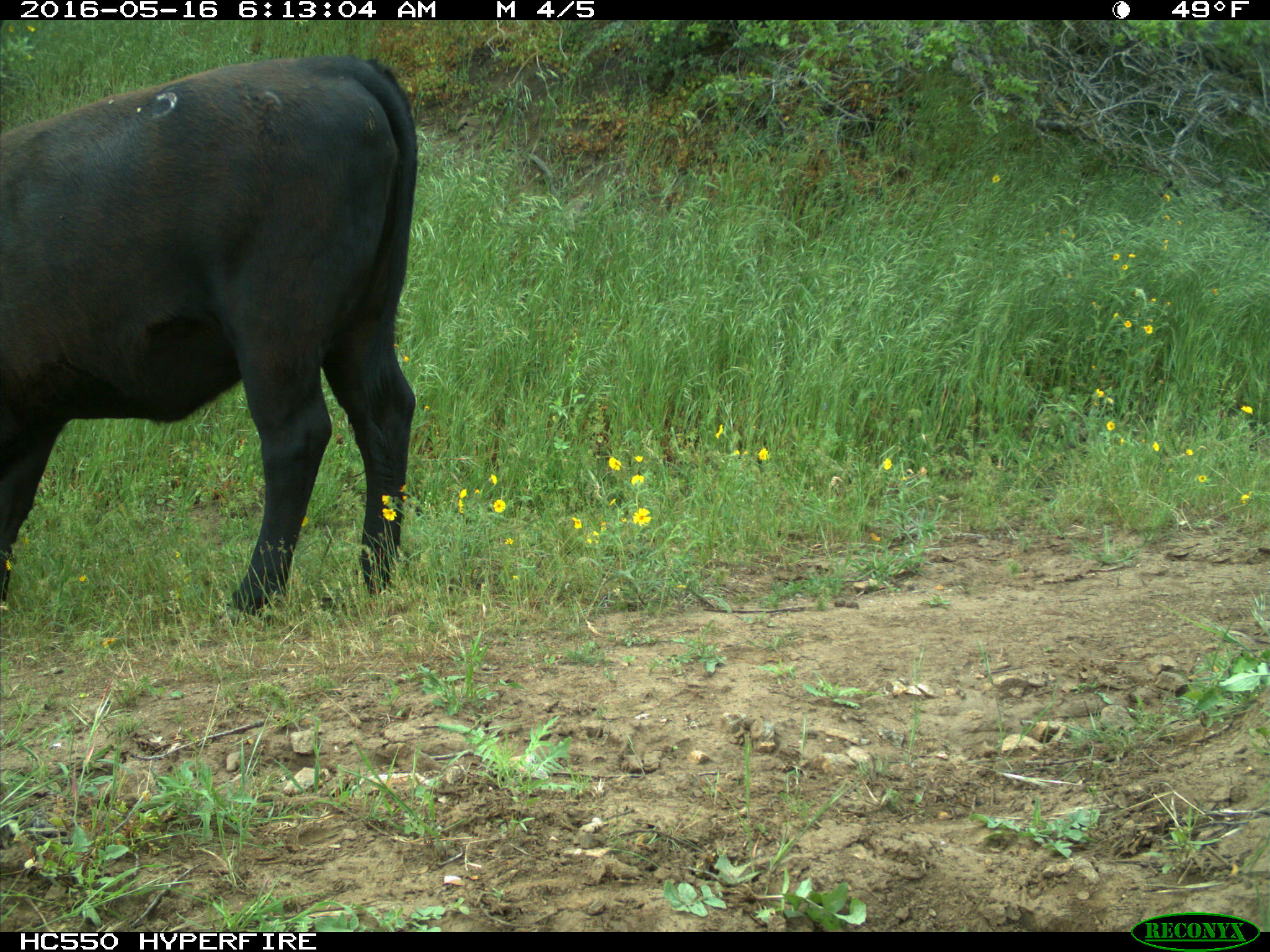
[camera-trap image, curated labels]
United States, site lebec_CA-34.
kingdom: Animalia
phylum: Chordata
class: Mammalia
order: Artiodactyla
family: Bovidae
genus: Bos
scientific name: Bos taurus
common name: domestic cow